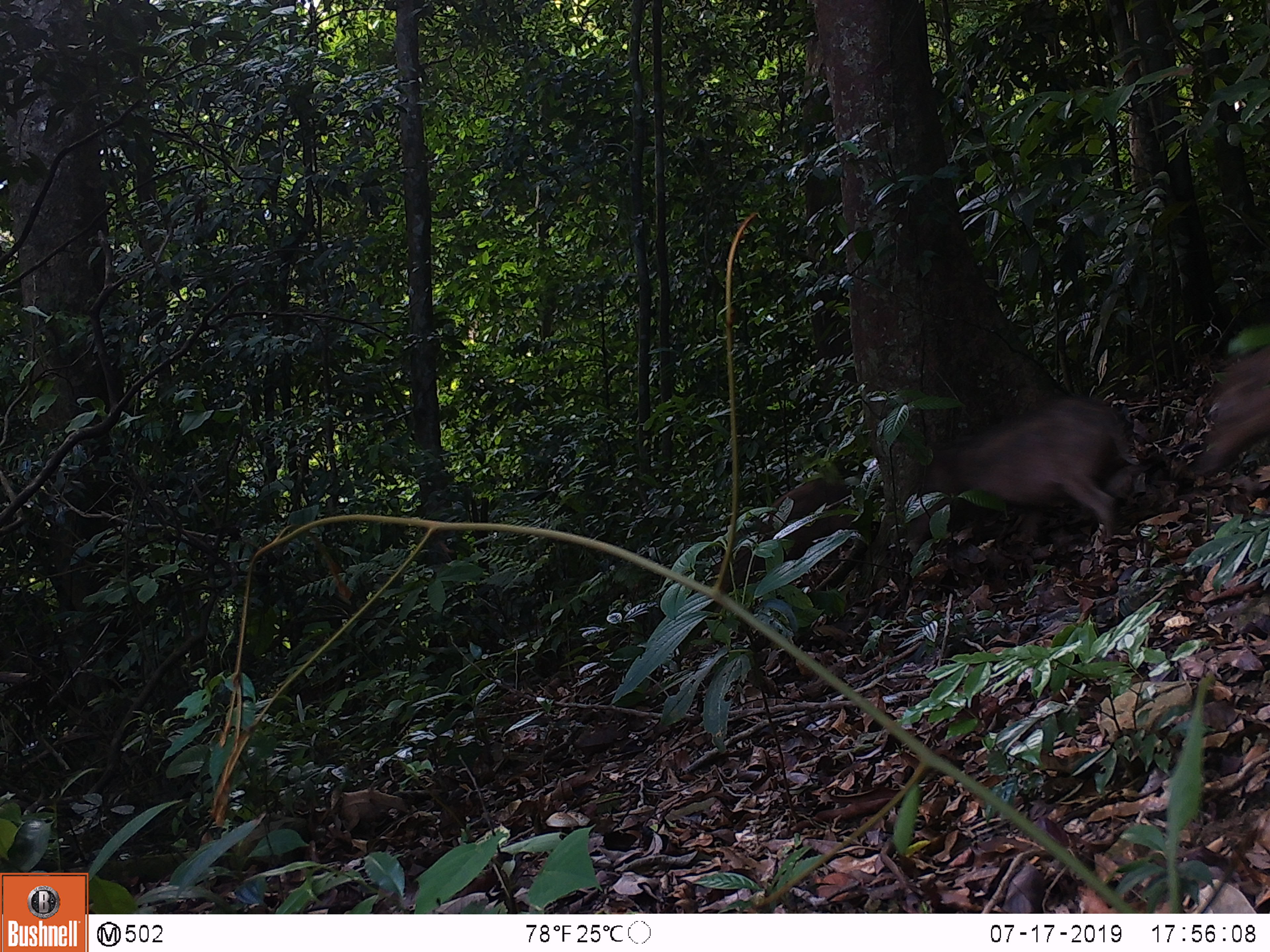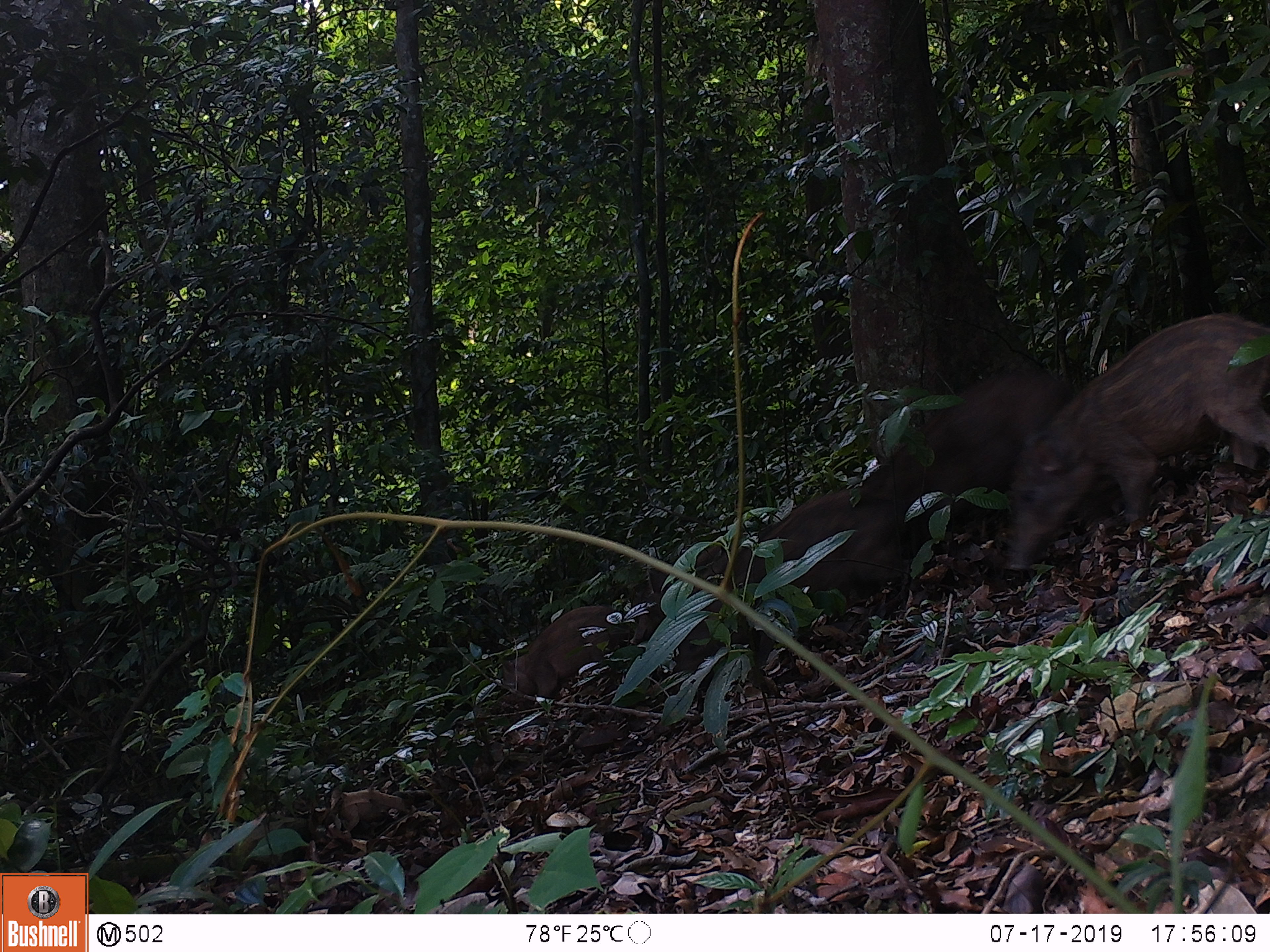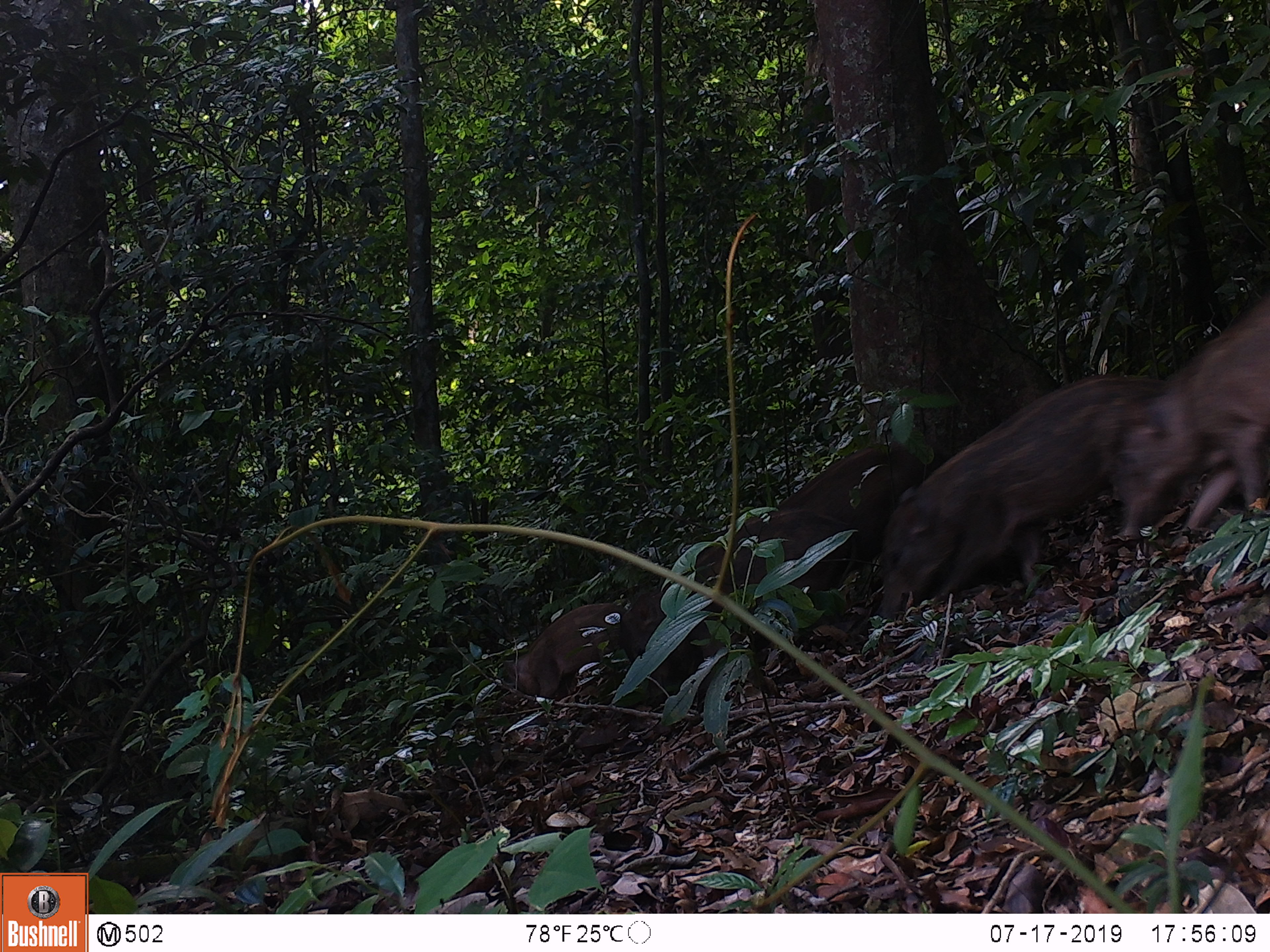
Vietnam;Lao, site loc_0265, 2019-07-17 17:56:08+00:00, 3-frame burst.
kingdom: Animalia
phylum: Chordata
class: Mammalia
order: Artiodactyla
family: Suidae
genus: Sus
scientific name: Sus scrofa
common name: eurasian wild pig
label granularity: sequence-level